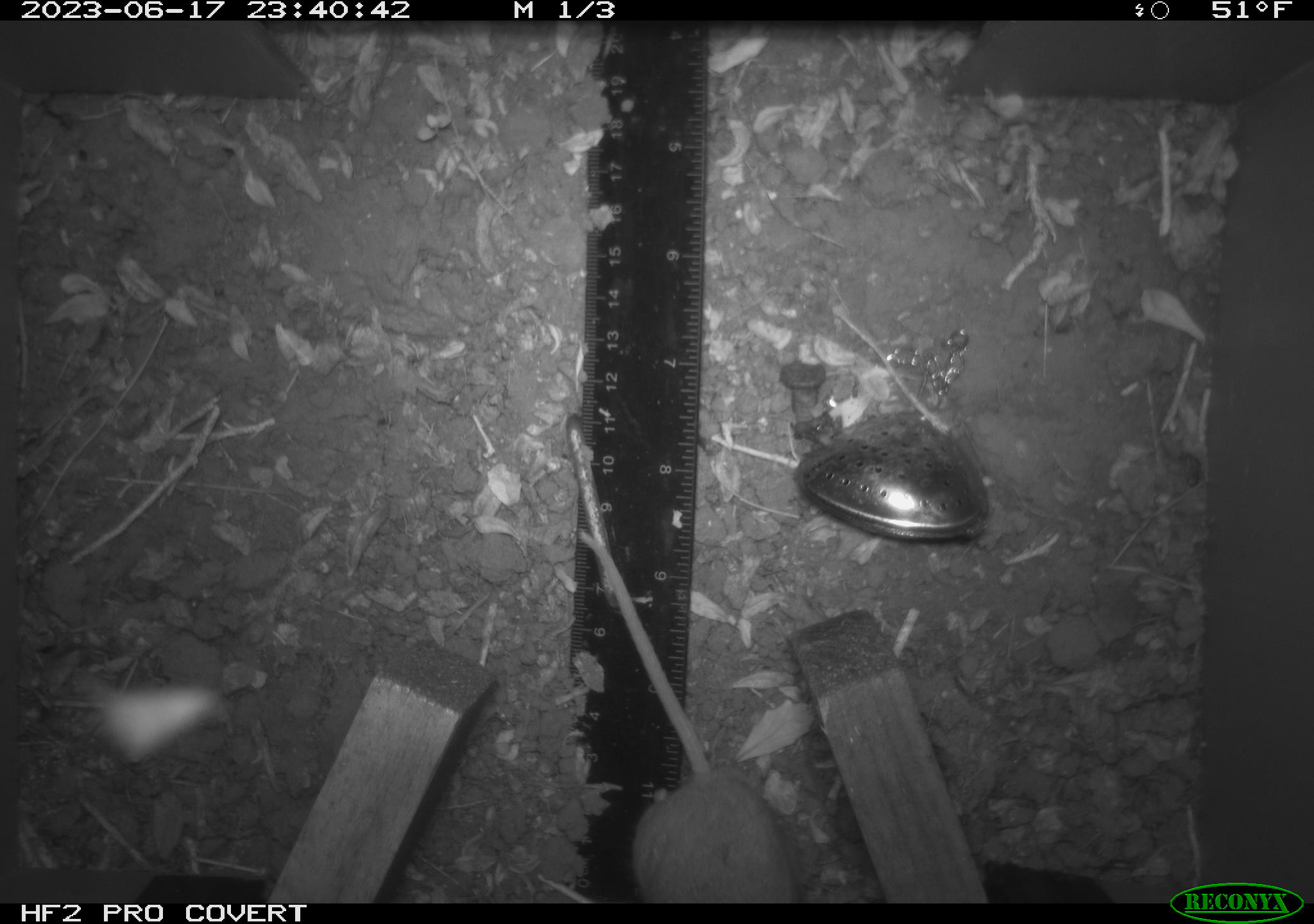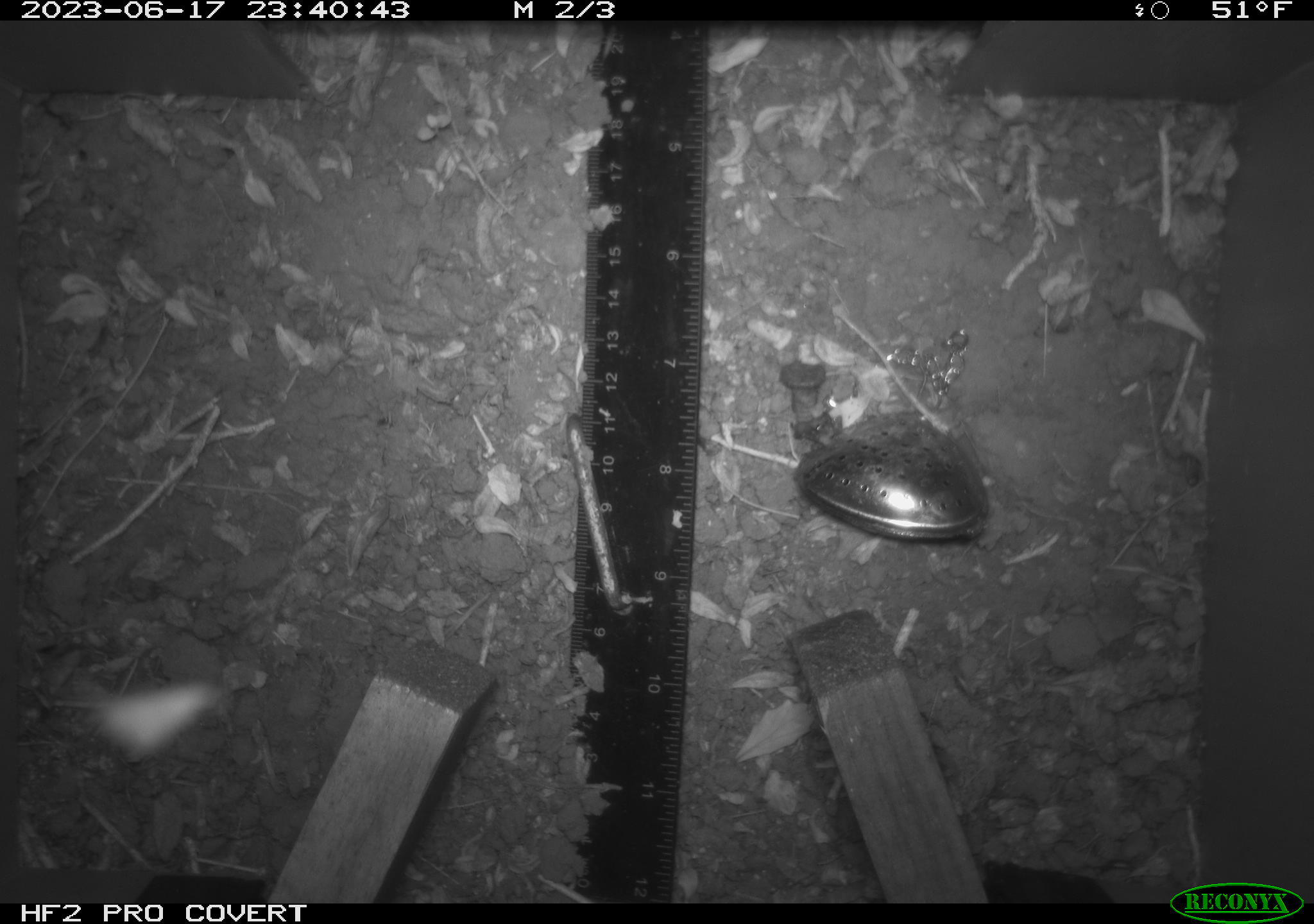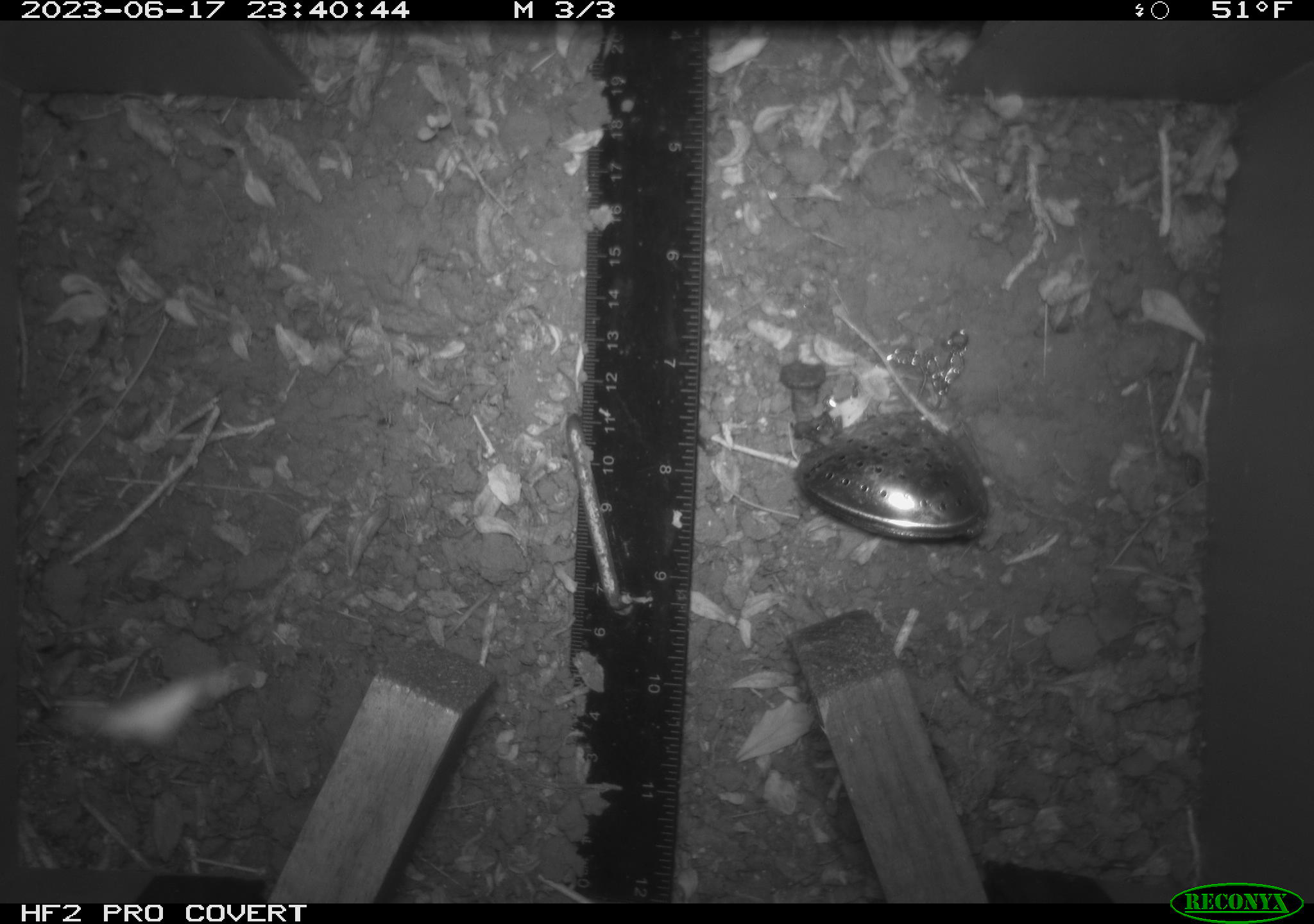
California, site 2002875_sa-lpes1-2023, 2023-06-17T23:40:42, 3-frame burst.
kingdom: Animalia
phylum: Chordata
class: Mammalia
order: Rodentia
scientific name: Rodentia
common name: rodent